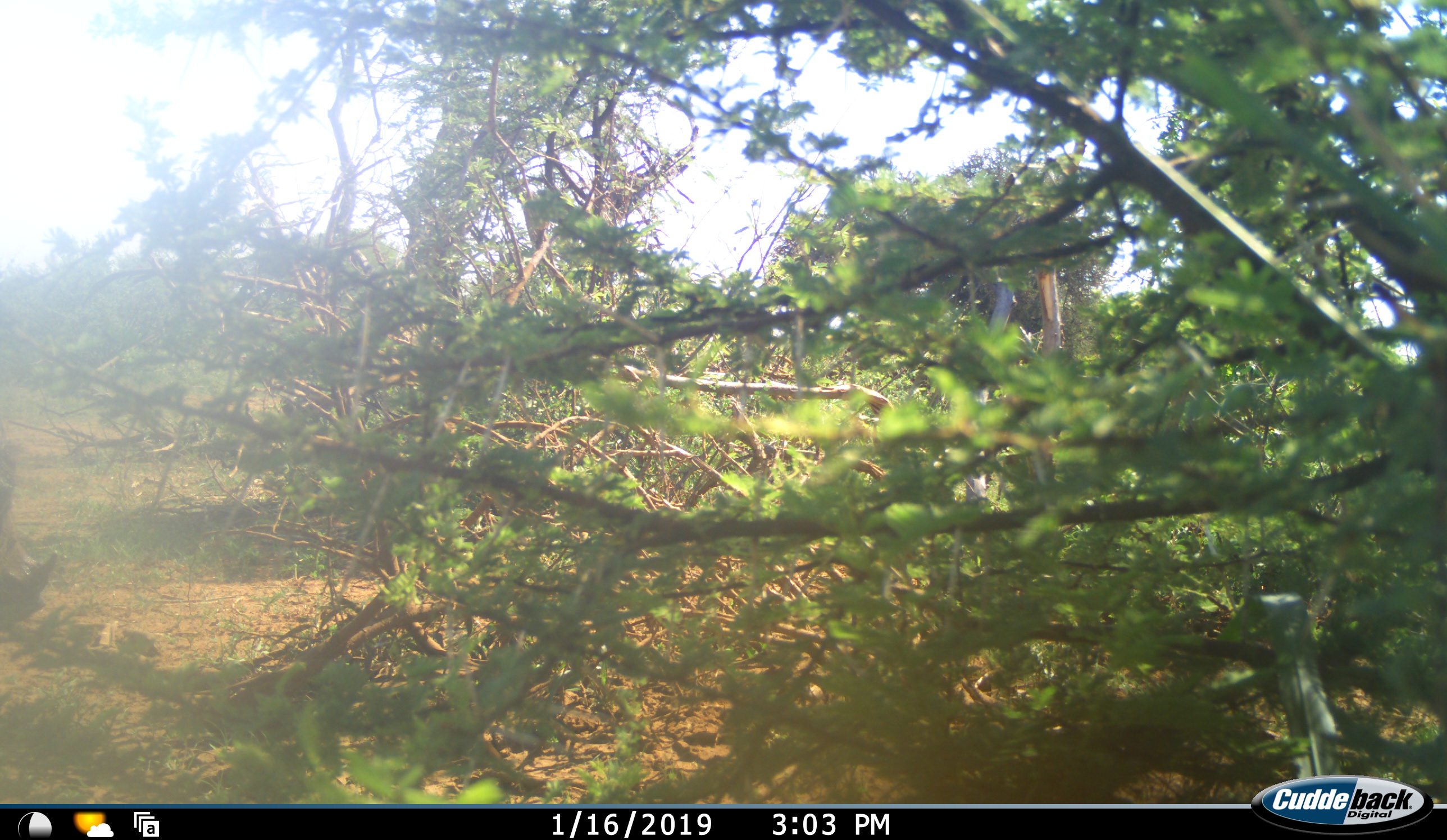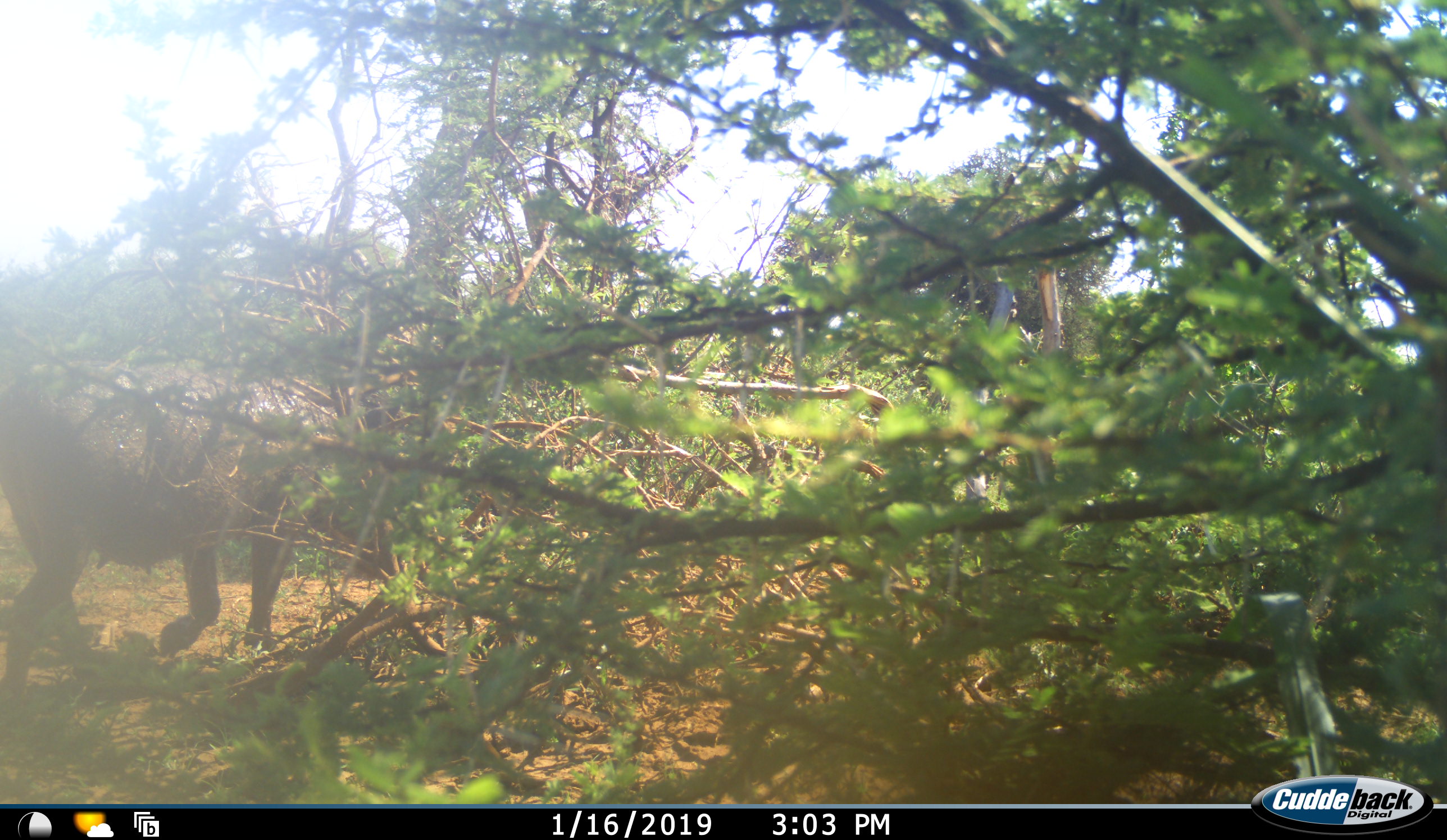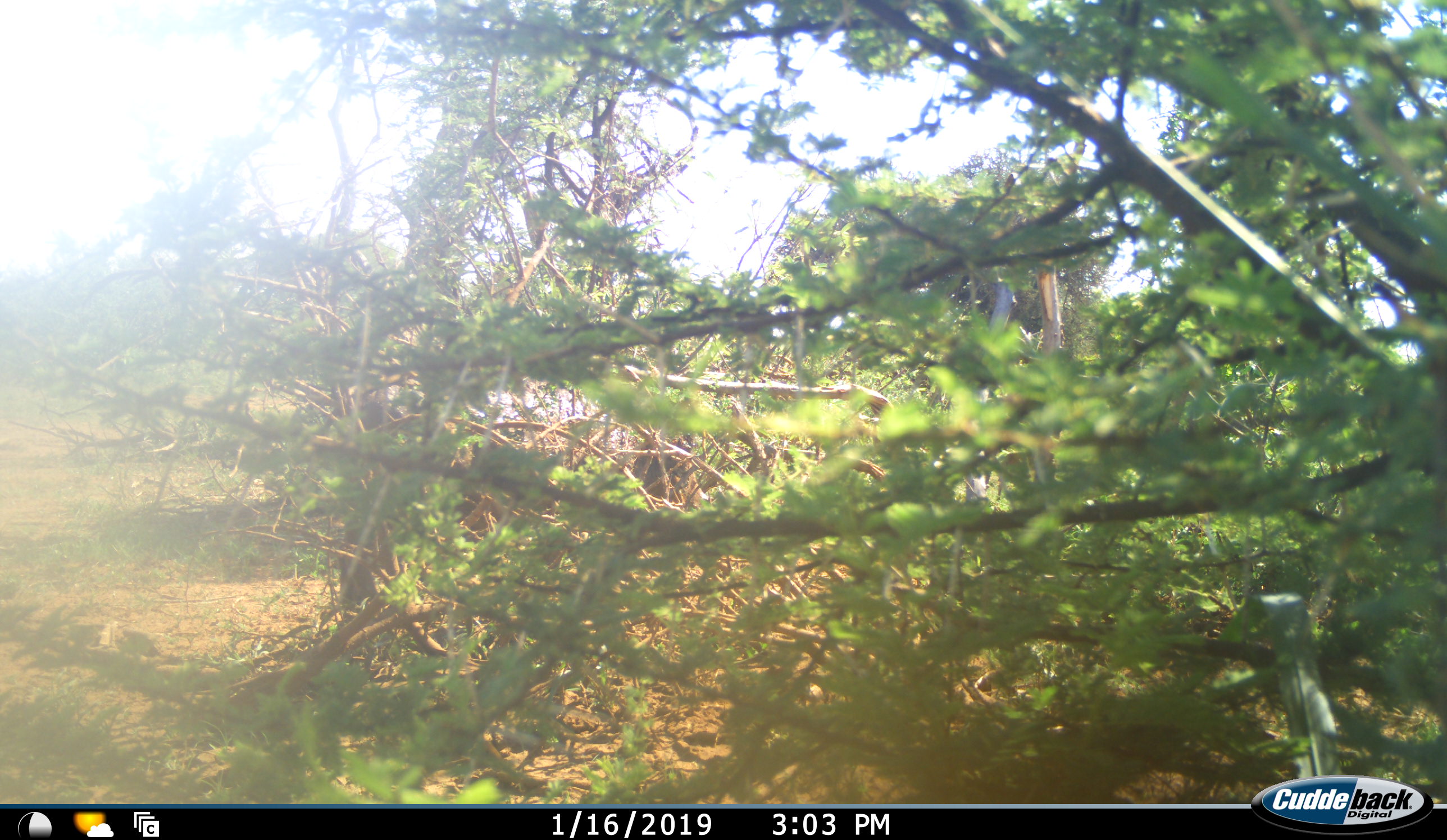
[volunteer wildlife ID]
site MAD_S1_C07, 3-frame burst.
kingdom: Animalia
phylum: Chordata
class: Mammalia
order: Artiodactyla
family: Suidae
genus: Phacochoerus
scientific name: Phacochoerus africanus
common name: warthog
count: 1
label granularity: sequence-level